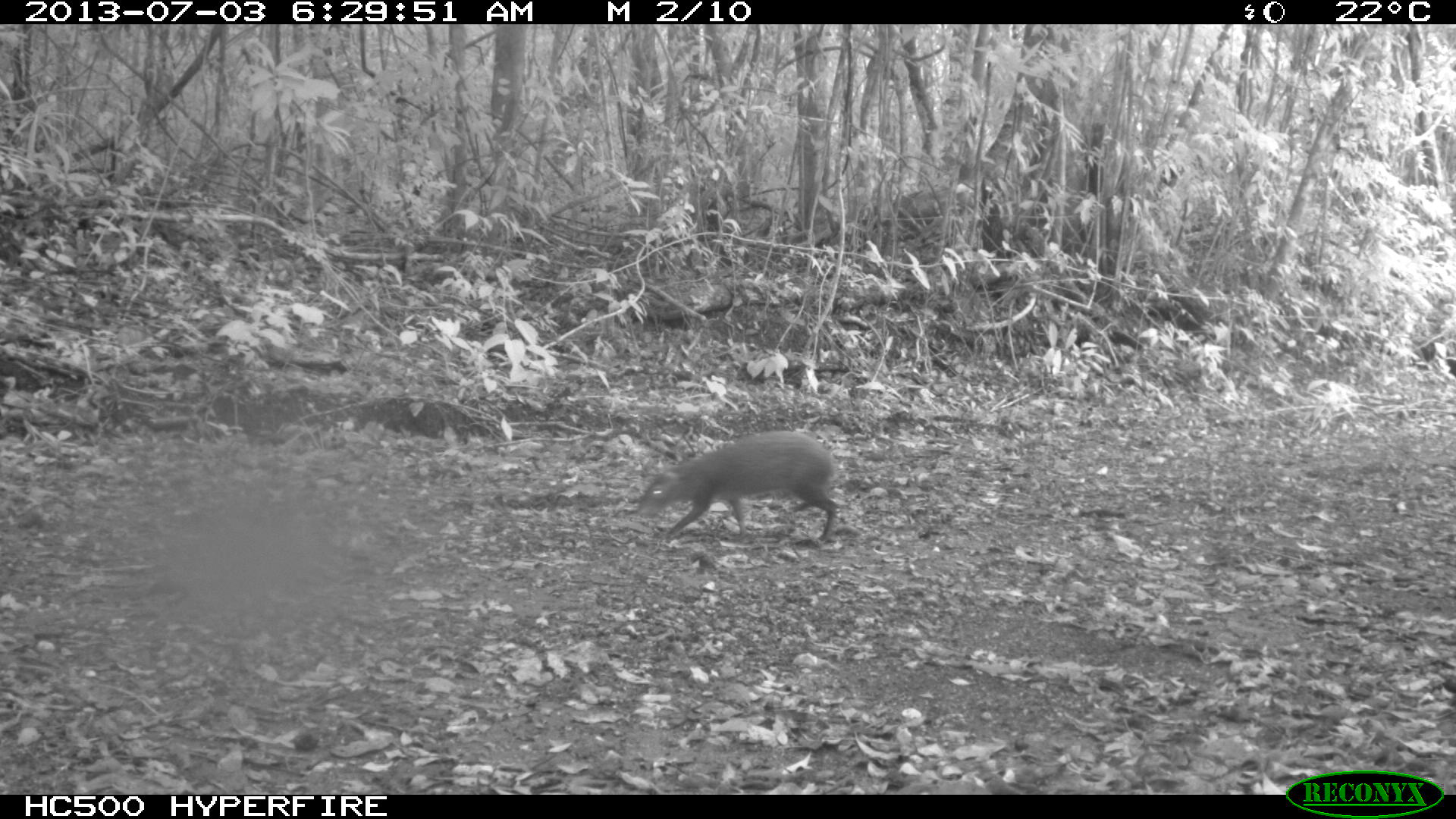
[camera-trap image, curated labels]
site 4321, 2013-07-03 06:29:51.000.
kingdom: Animalia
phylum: Chordata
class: Mammalia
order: Rodentia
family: Dasyproctidae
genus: Dasyprocta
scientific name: Dasyprocta punctata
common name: central american agouti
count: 1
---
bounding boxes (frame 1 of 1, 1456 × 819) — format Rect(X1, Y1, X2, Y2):
dasyprocta punctata: Rect(637, 429, 840, 540)